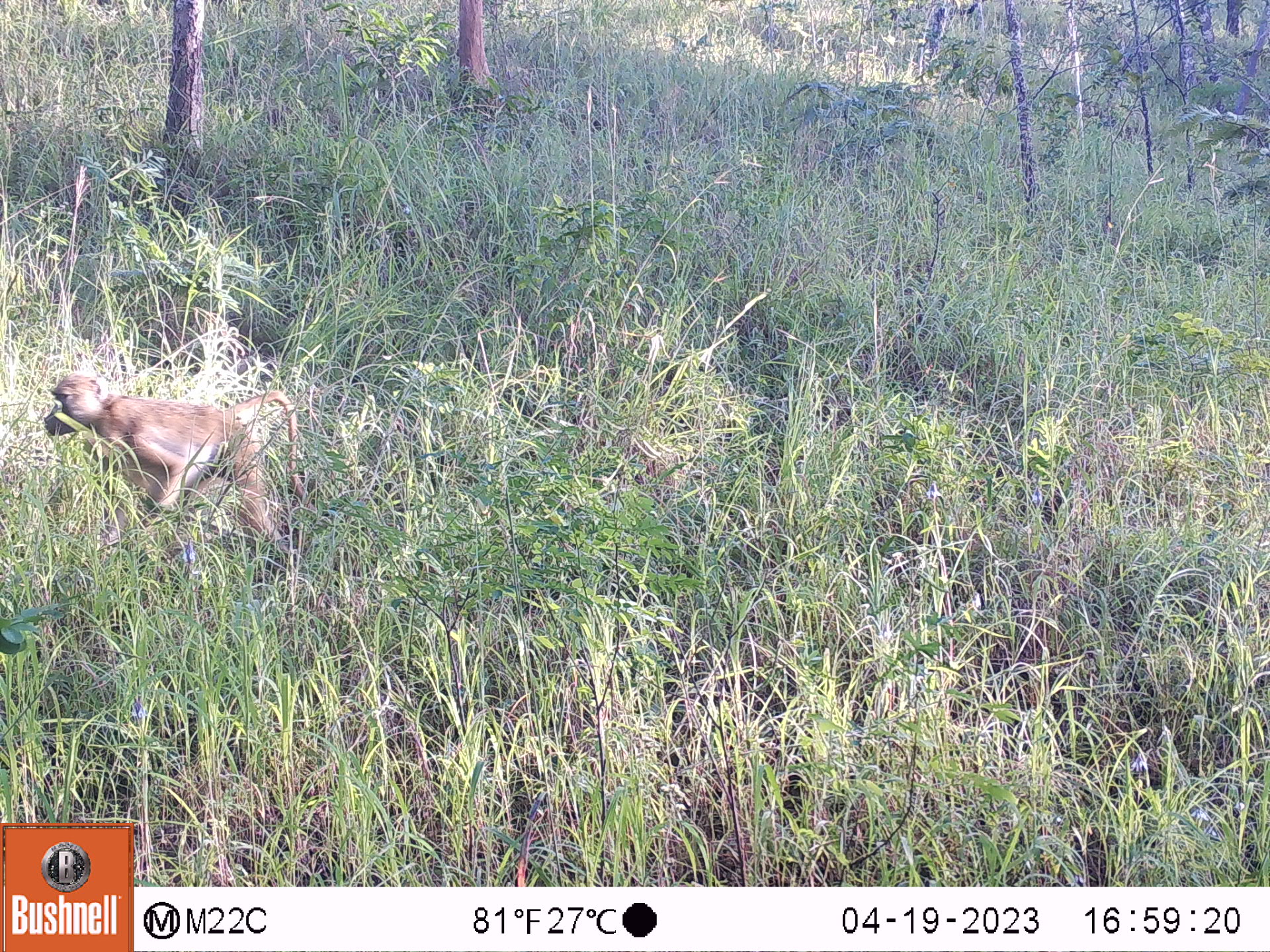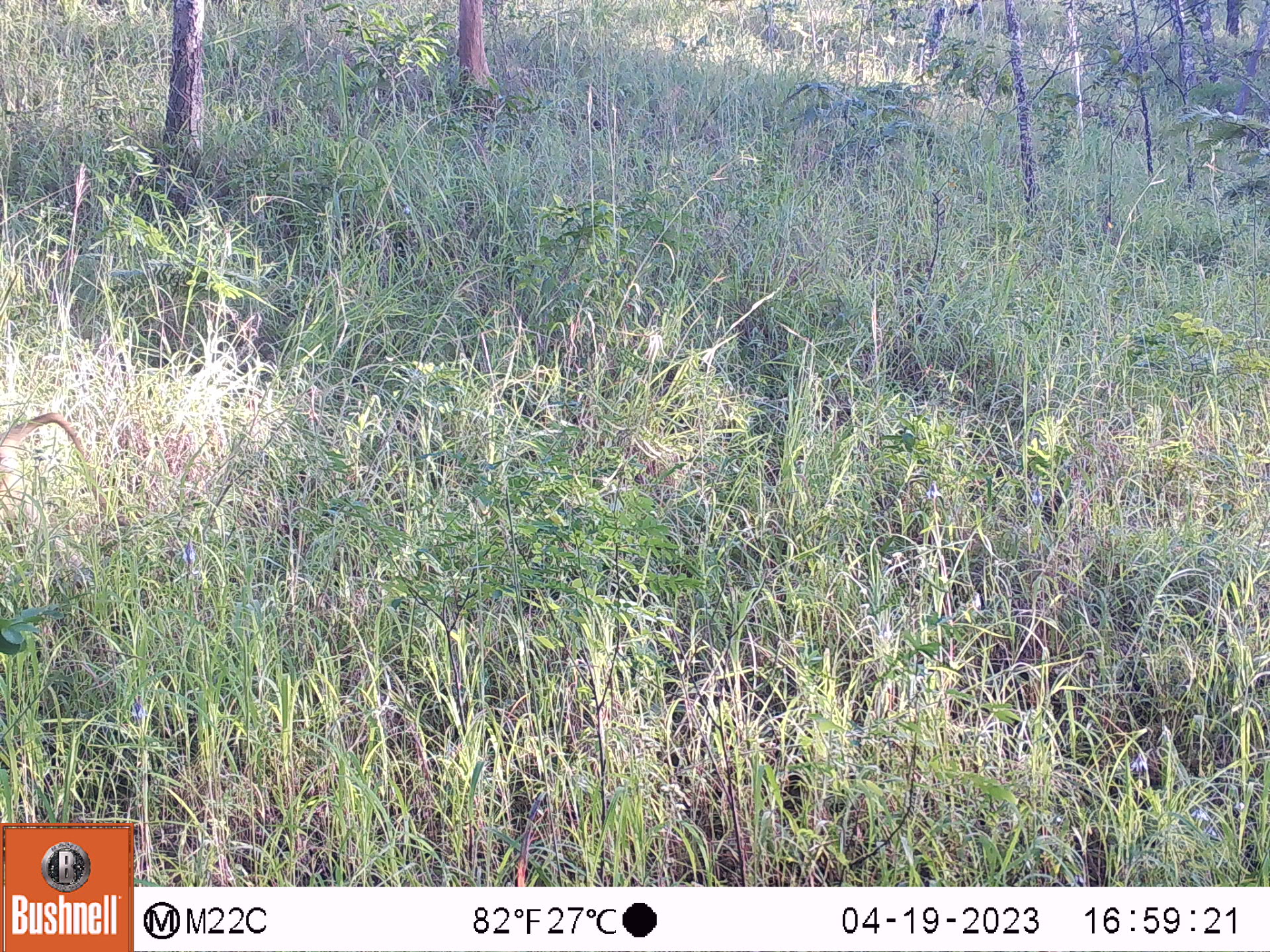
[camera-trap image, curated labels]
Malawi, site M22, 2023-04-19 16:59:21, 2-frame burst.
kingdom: Animalia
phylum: Chordata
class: Mammalia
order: Primates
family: Cercopithecidae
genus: Papio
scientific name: Papio cynocephalus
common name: yellow baboon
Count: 1.